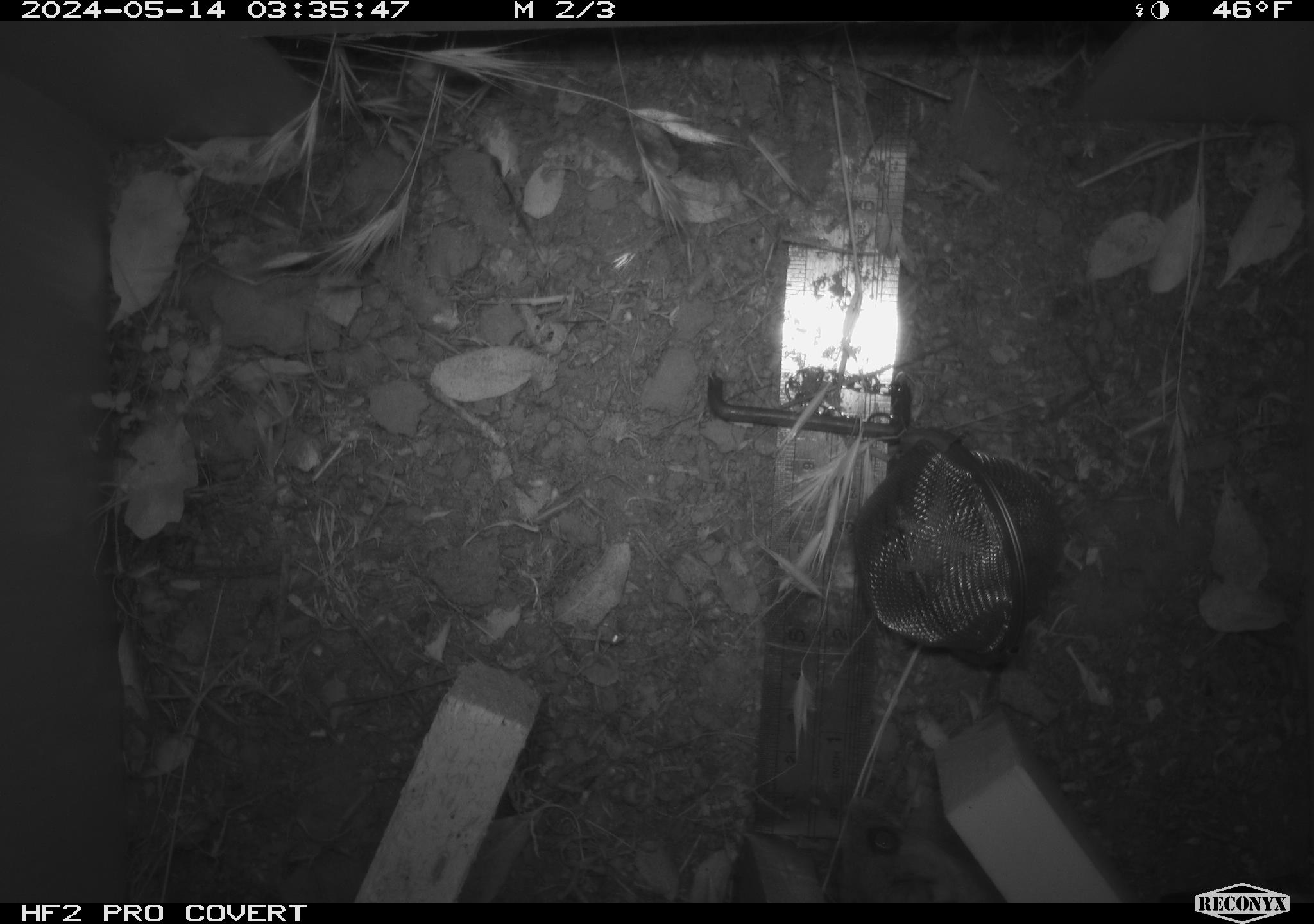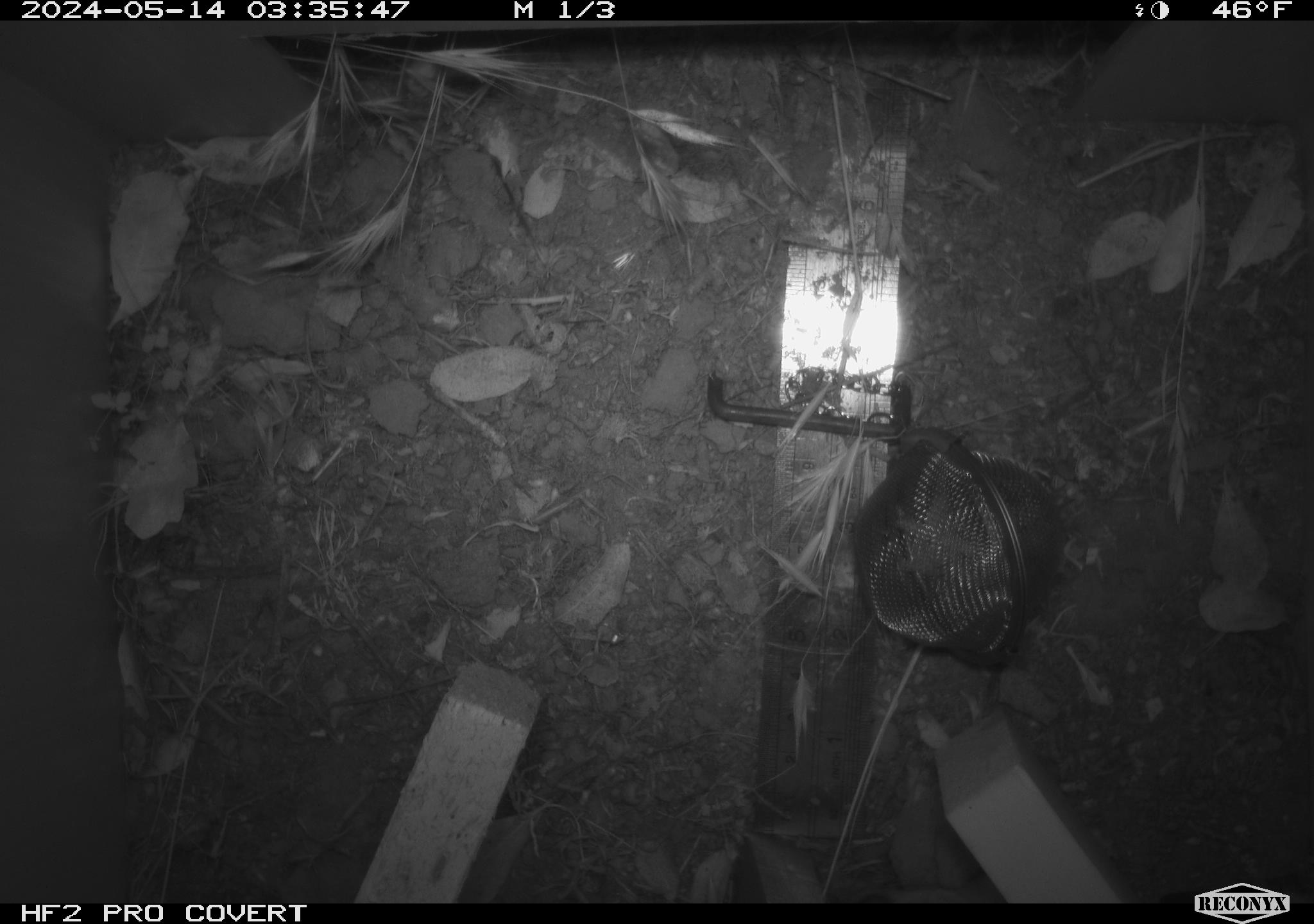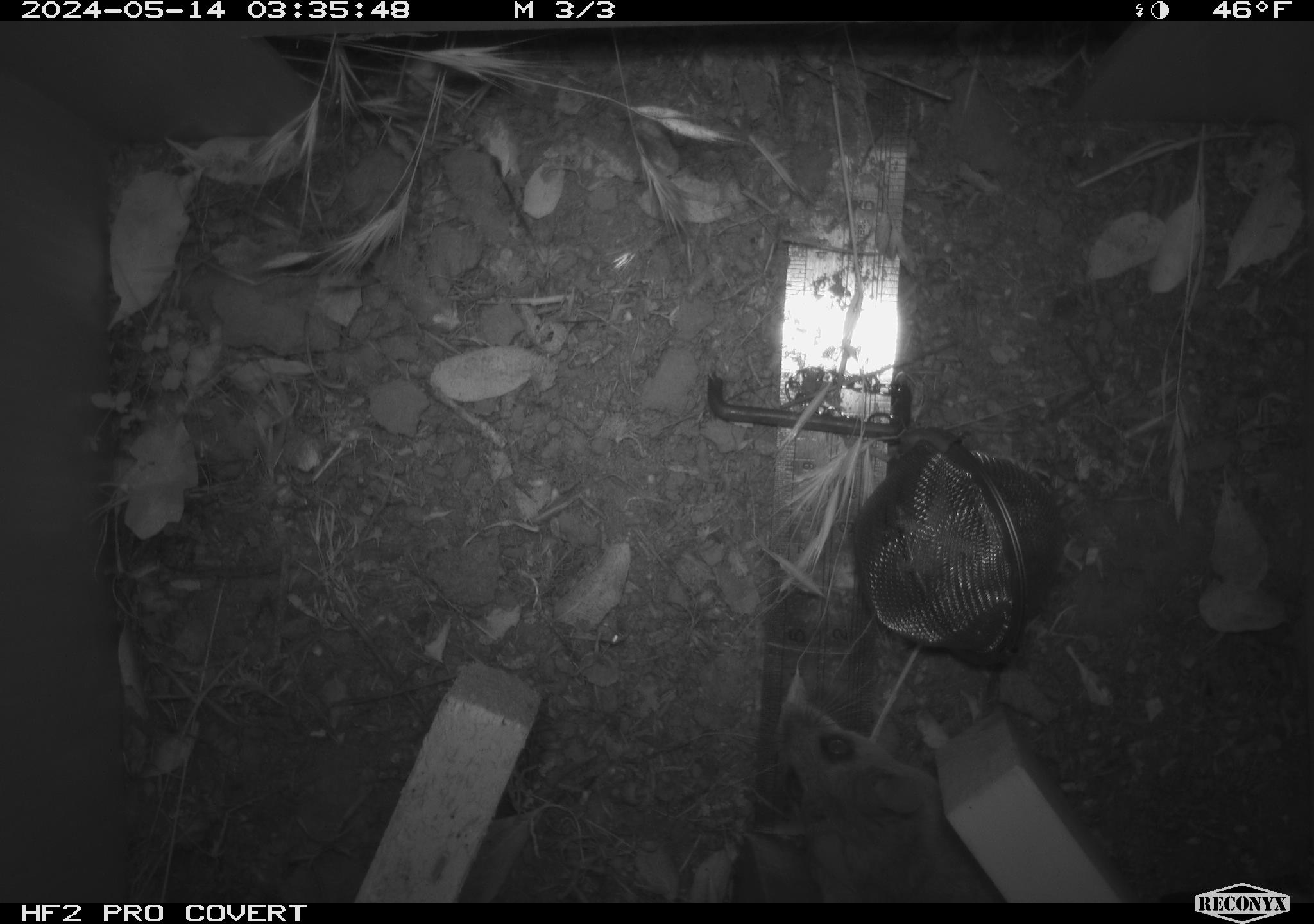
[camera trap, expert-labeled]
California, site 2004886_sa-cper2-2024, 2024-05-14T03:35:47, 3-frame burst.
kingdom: Animalia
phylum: Chordata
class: Mammalia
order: Rodentia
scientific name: Rodentia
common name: rodent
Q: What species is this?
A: Rodent (Rodentia).